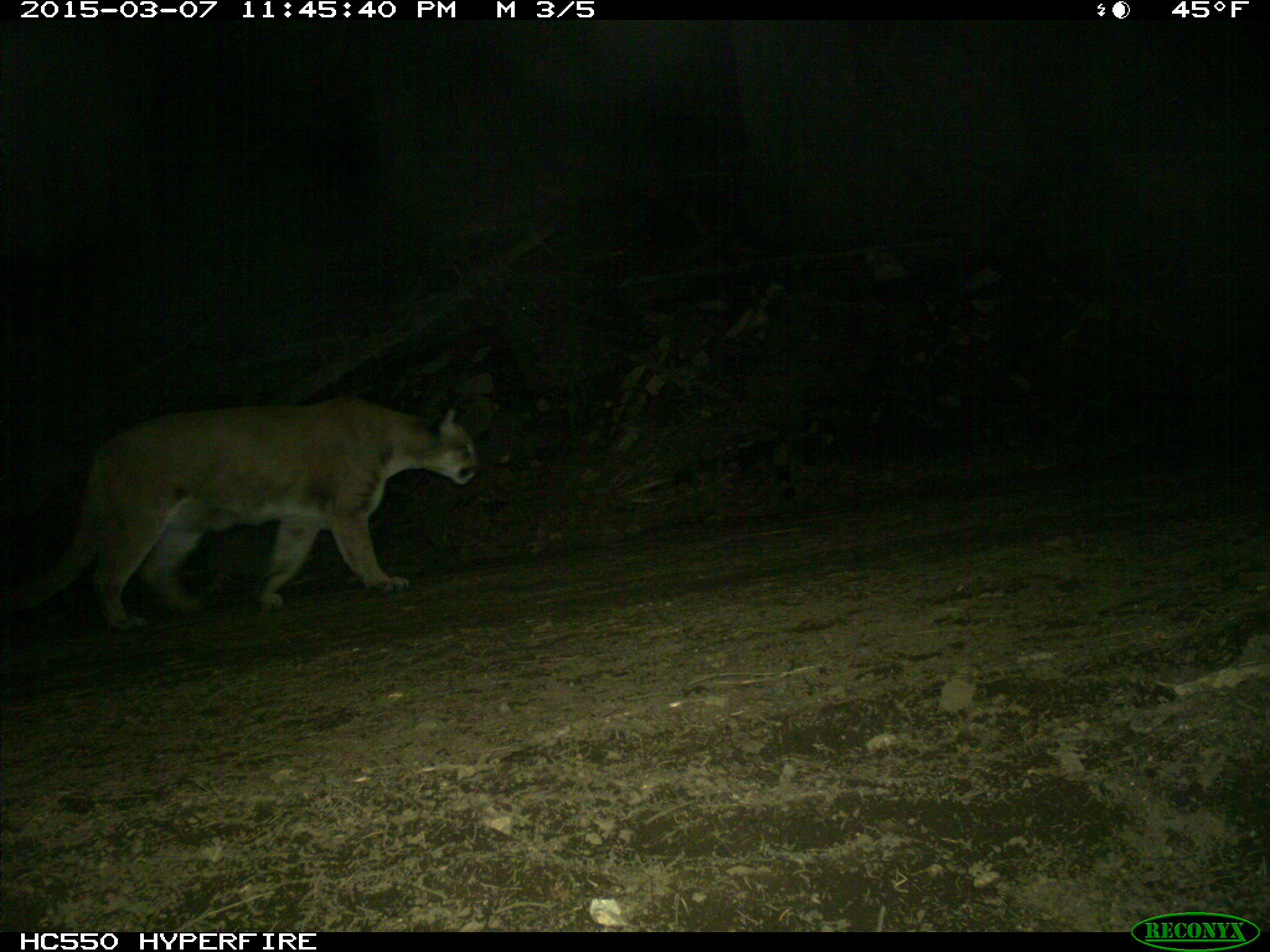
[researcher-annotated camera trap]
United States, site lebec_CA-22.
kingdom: Animalia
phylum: Chordata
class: Mammalia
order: Carnivora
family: Felidae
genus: Puma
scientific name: Puma concolor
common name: mountain lion